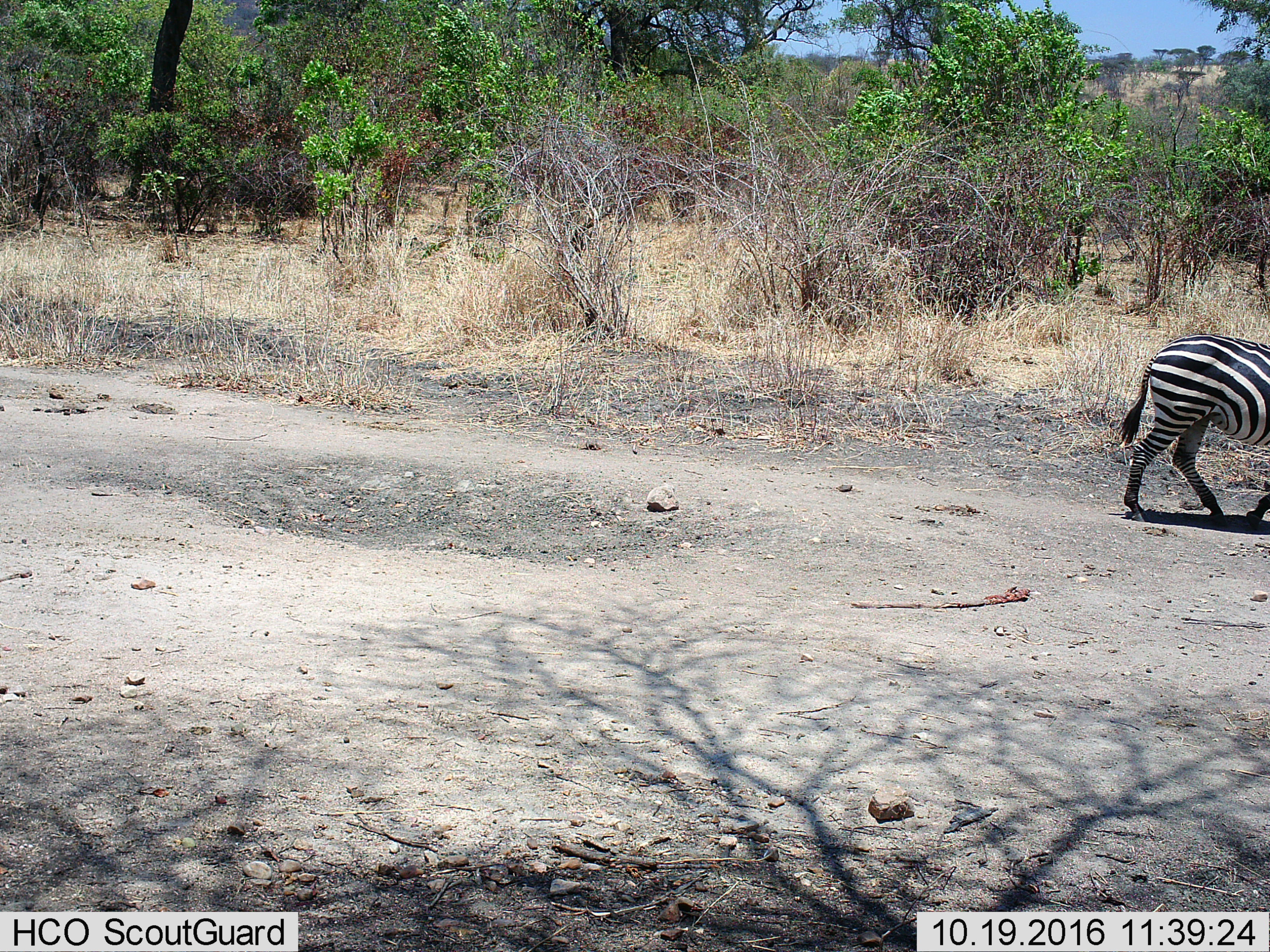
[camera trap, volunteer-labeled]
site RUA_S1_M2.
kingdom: Animalia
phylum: Chordata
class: Mammalia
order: Perissodactyla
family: Equidae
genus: Equus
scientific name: Equus quagga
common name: plains zebra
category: zebraplains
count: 1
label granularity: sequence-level